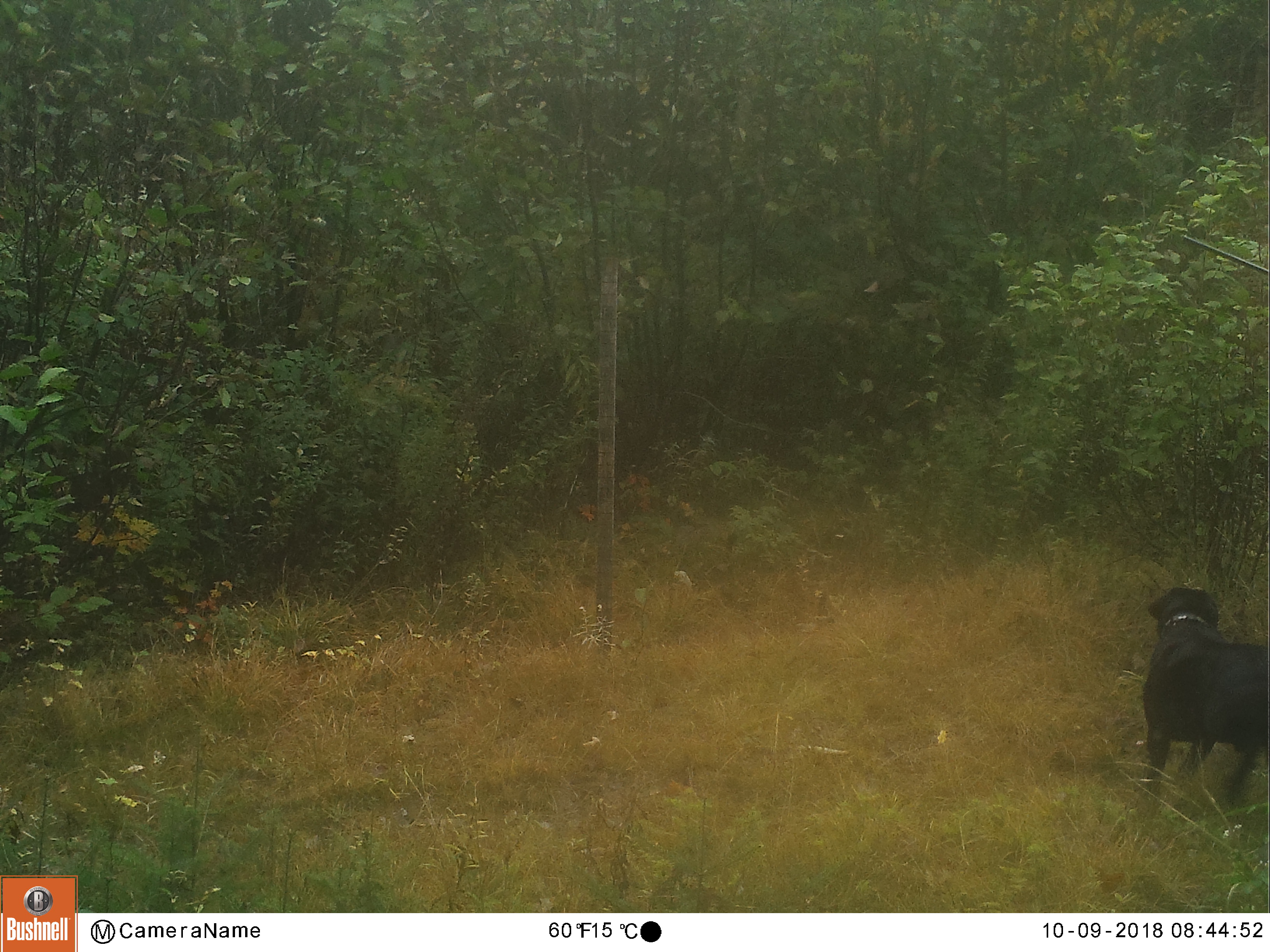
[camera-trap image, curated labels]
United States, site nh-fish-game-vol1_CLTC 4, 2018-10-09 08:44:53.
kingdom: Animalia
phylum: Chordata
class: Mammalia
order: Carnivora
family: Canidae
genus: Canis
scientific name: Canis familiaris familiaris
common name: domestic dog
Domestic dog (Canis familiaris familiaris).